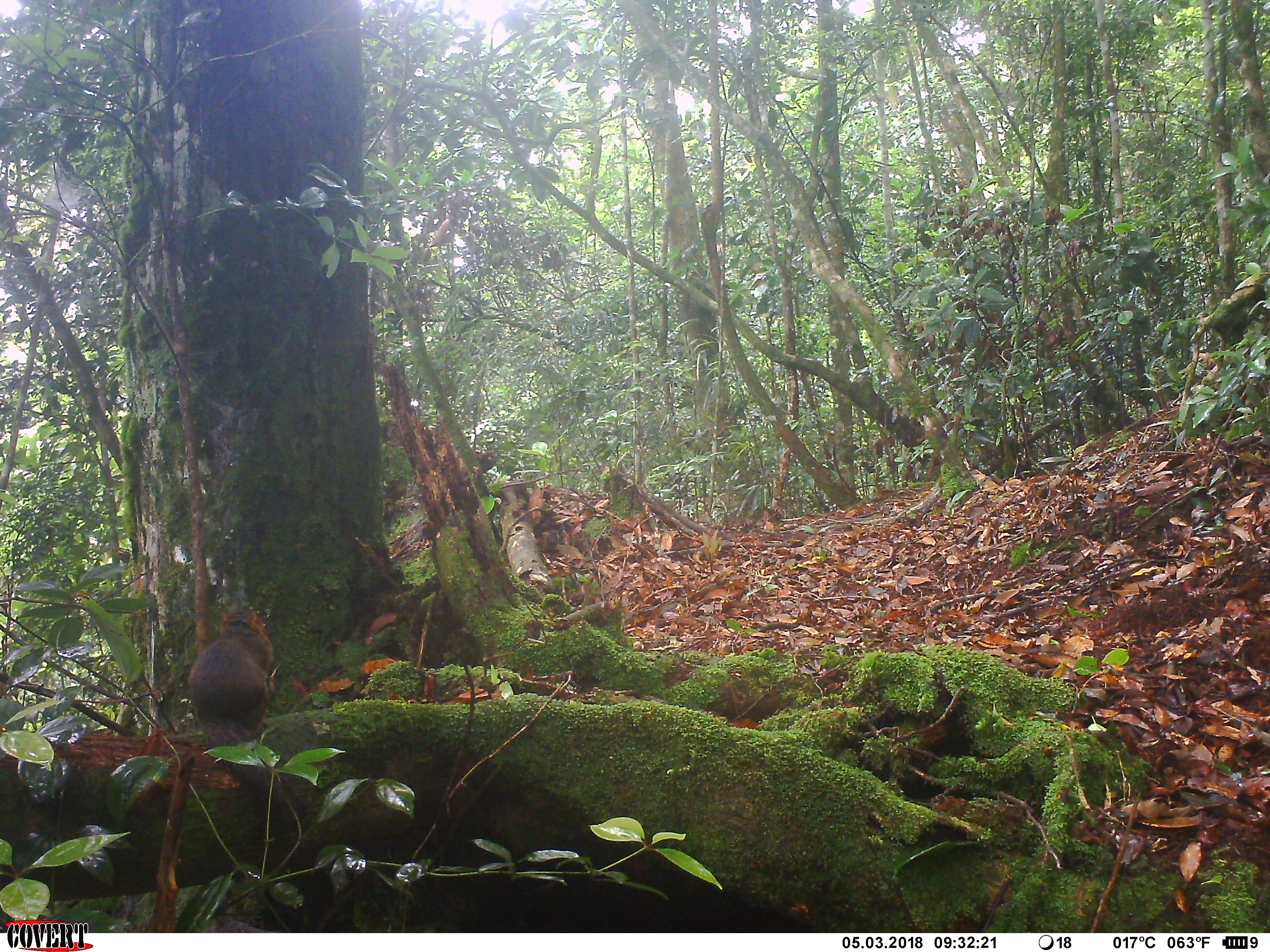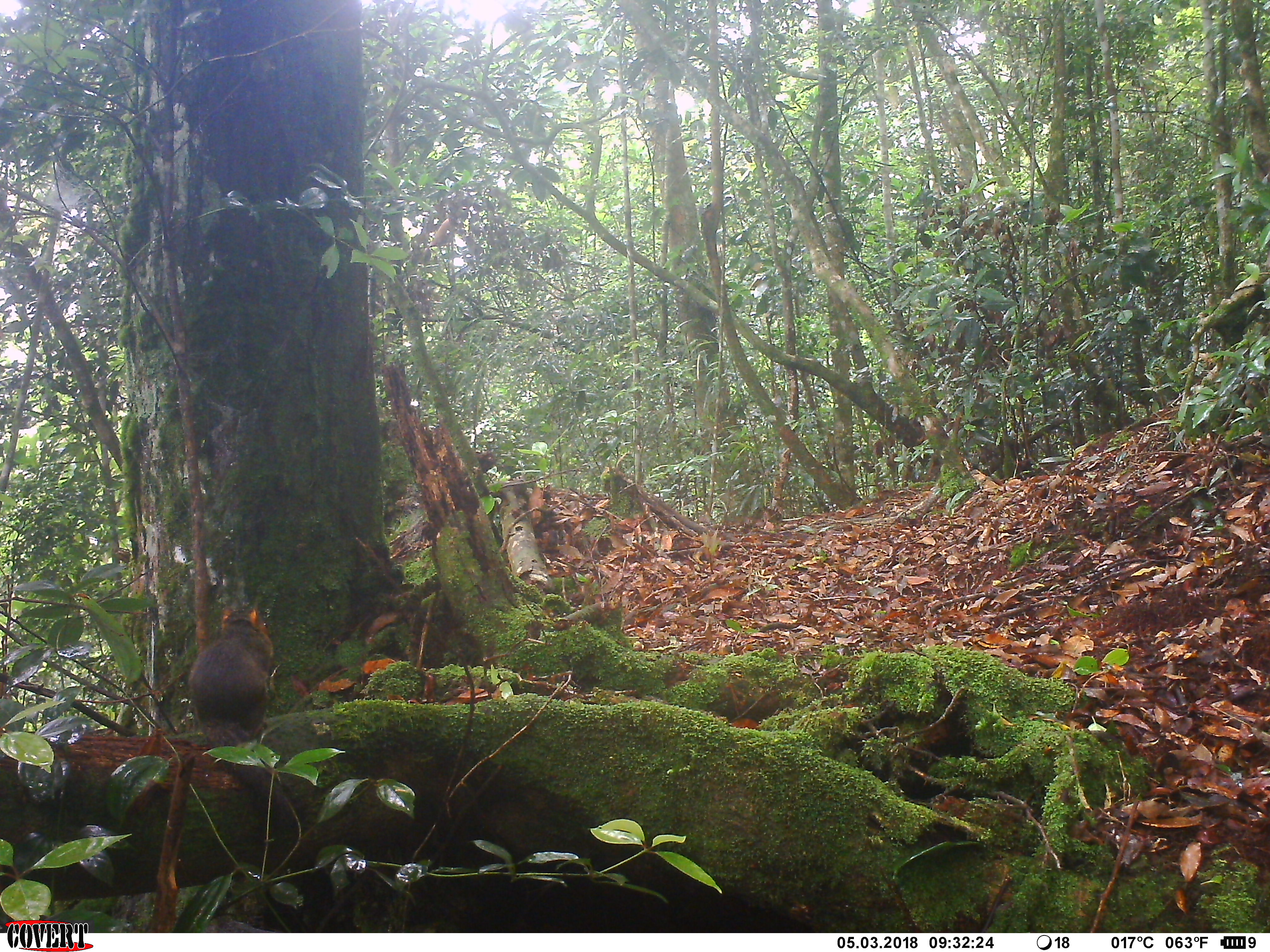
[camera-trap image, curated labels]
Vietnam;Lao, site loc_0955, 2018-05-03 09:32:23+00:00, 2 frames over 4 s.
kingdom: Animalia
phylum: Chordata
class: Mammalia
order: Rodentia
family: Sciuridae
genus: Dremomys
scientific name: Dremomys rufigenis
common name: red-cheeked squirrel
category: red cheeked squirrel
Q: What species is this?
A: Red cheeked squirrel (red-cheeked squirrel) (Dremomys rufigenis).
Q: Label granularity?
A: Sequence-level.